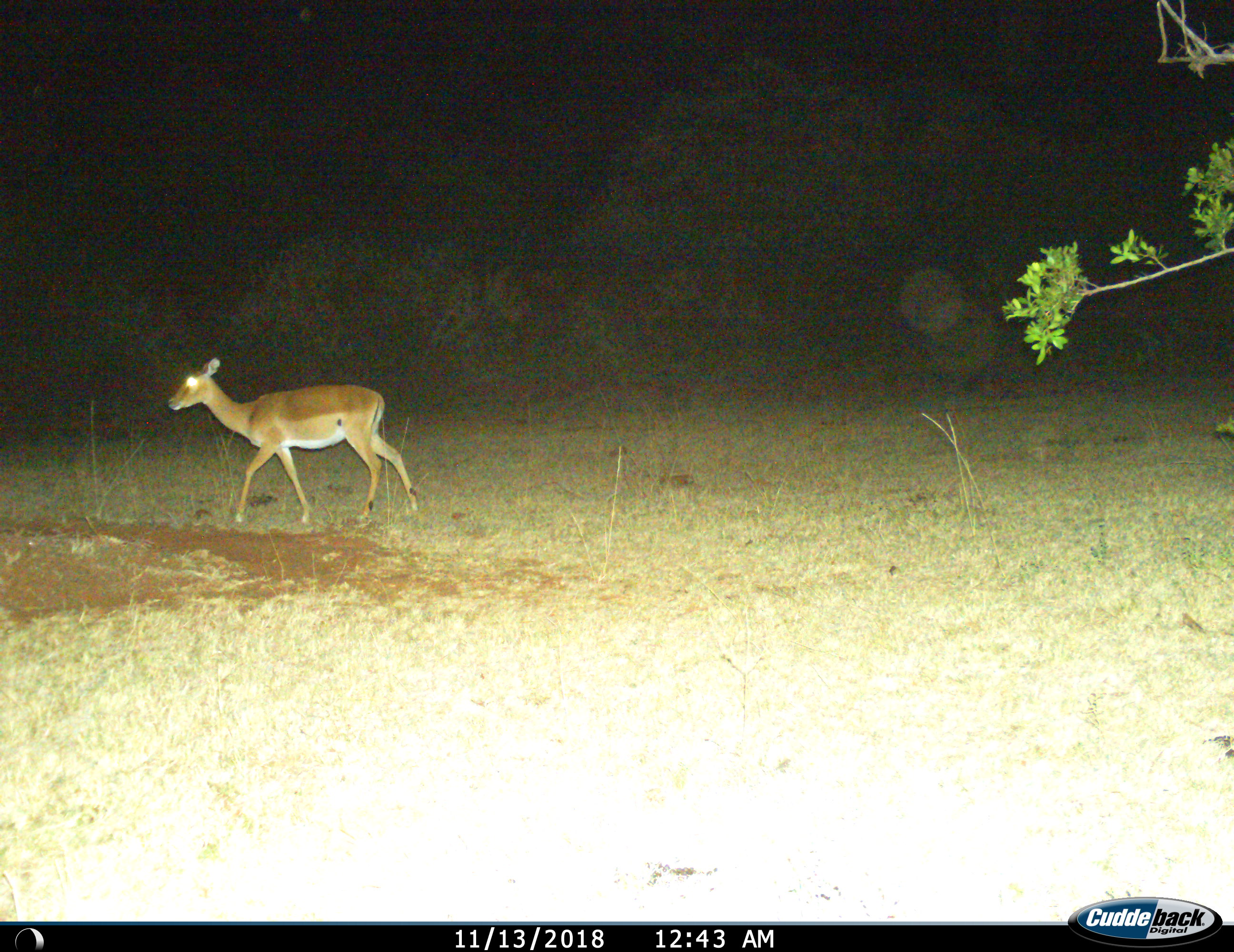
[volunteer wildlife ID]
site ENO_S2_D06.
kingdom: Animalia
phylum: Chordata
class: Mammalia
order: Artiodactyla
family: Bovidae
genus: Aepyceros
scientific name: Aepyceros melampus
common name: impala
Impala (Aepyceros melampus), count 1. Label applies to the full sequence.